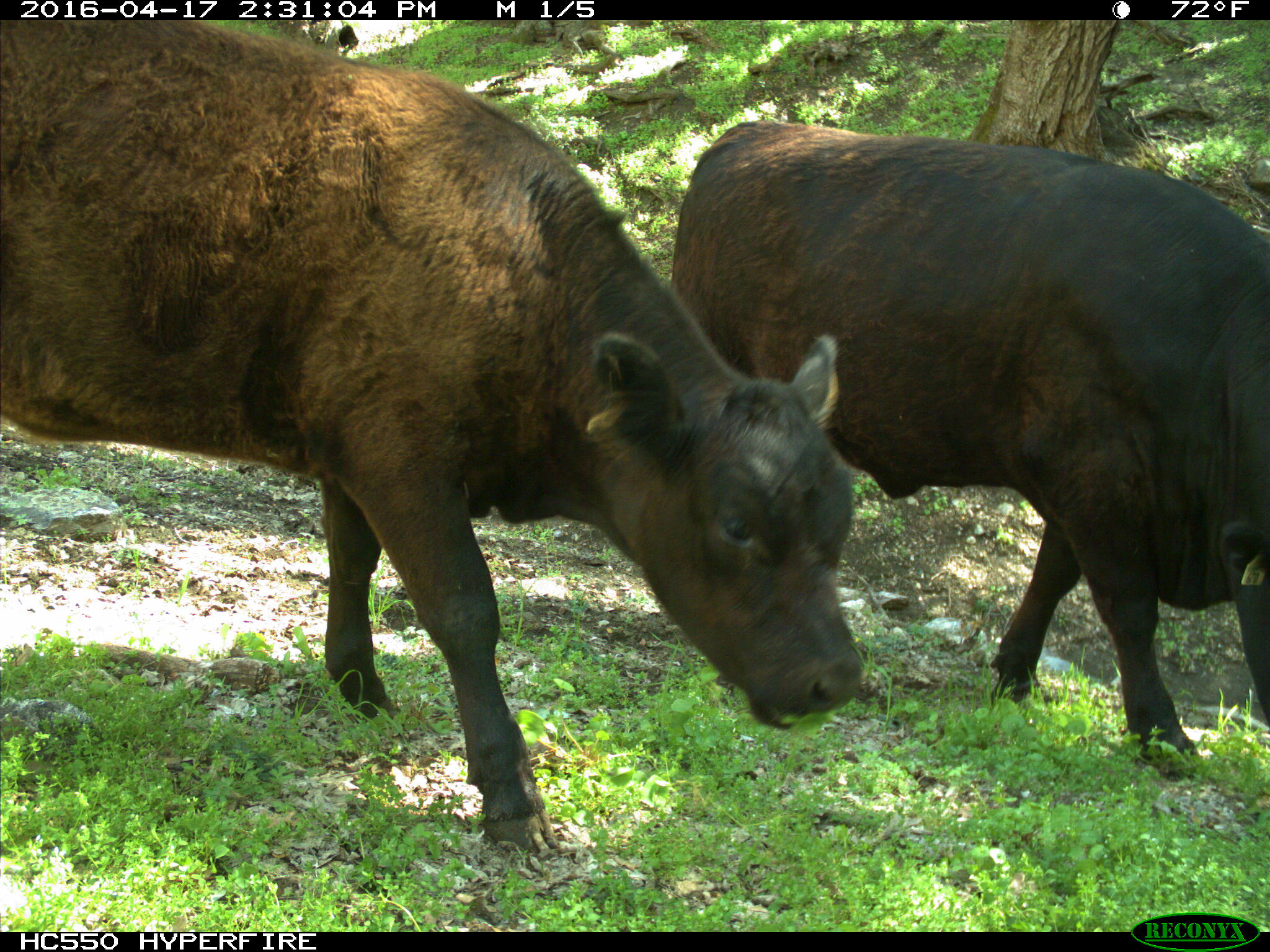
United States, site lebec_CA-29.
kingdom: Animalia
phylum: Chordata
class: Mammalia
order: Artiodactyla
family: Bovidae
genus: Bos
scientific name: Bos taurus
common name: domestic cow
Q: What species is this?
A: Bos taurus (domestic cow).